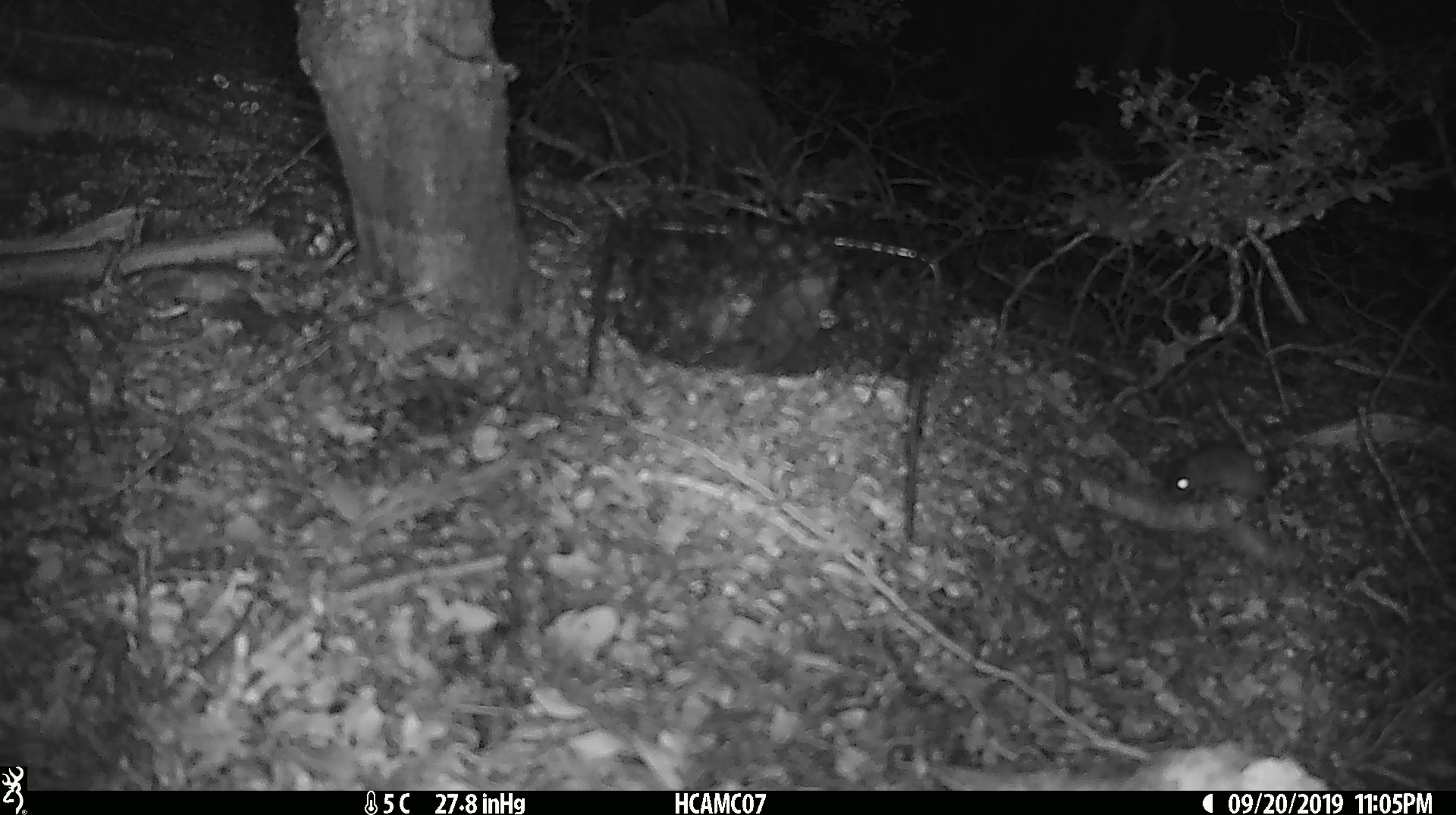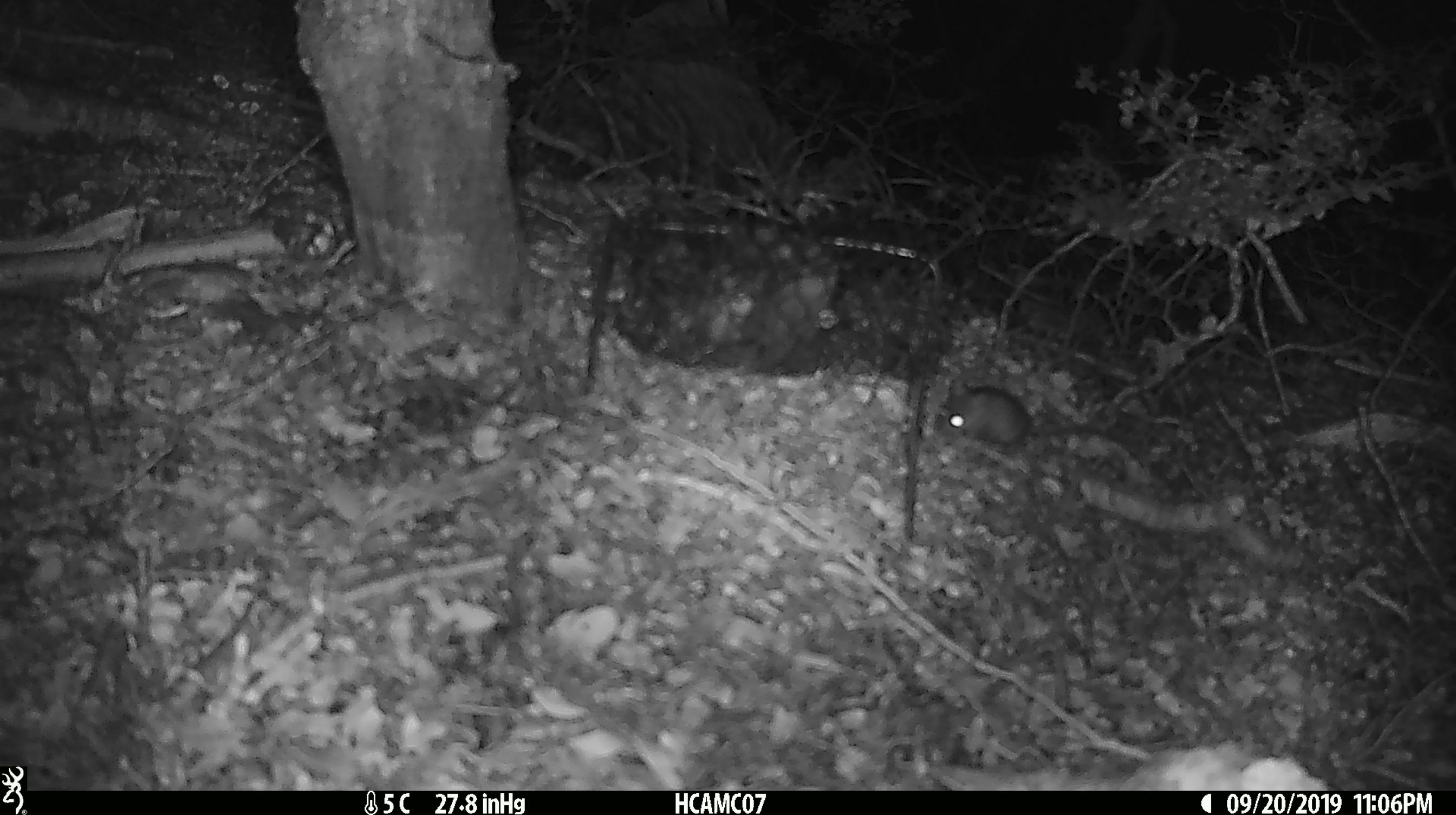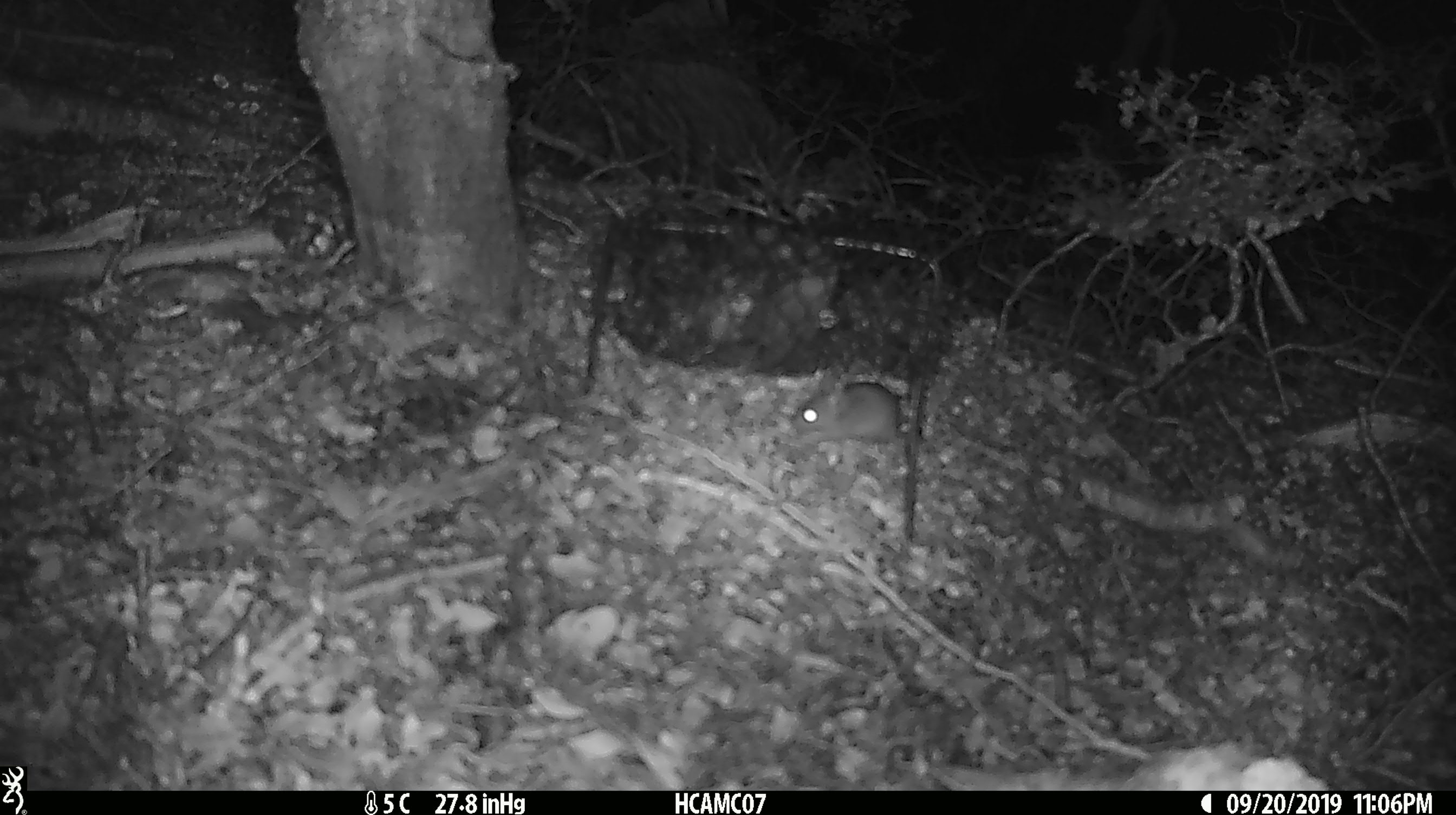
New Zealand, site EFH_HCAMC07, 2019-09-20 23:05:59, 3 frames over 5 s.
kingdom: Animalia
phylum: Chordata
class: Mammalia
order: Rodentia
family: Muridae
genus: Mus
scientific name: Mus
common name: mouse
Mouse (Mus).